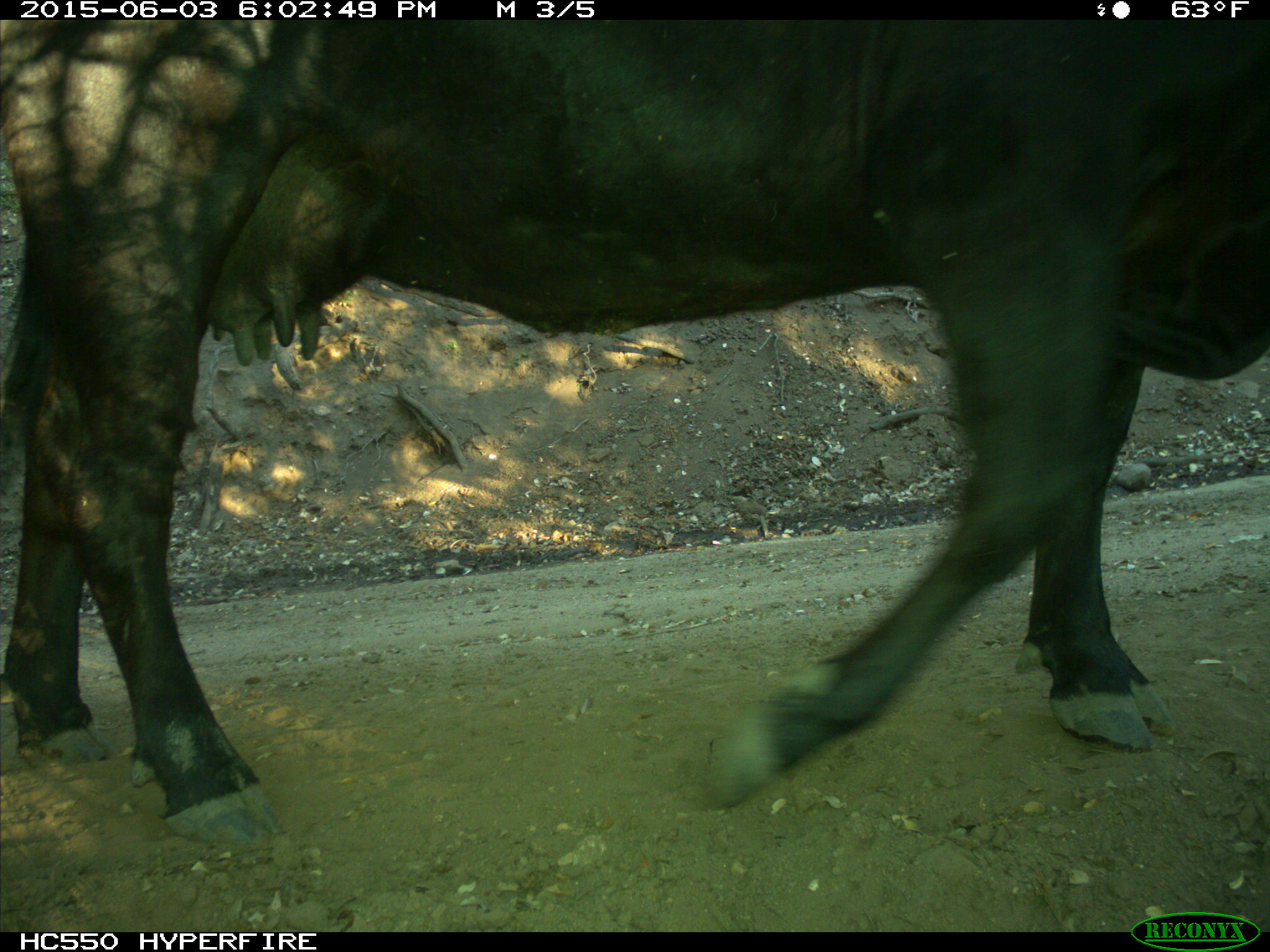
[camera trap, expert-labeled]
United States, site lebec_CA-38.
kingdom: Animalia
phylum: Chordata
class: Mammalia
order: Artiodactyla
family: Bovidae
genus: Bos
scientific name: Bos taurus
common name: domestic cow